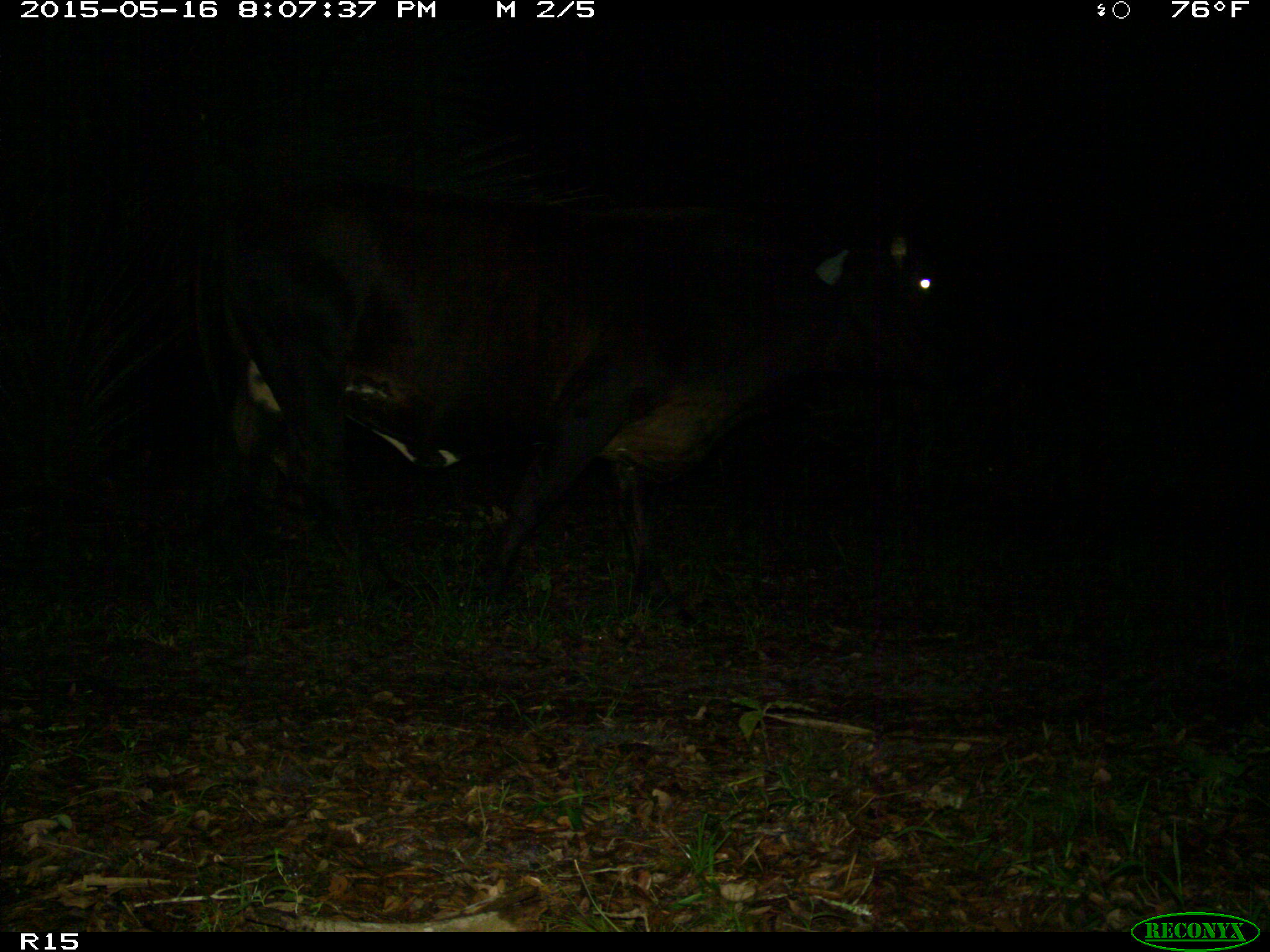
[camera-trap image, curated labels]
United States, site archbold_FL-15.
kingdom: Animalia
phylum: Chordata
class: Mammalia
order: Artiodactyla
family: Bovidae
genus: Bos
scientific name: Bos taurus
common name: domestic cow